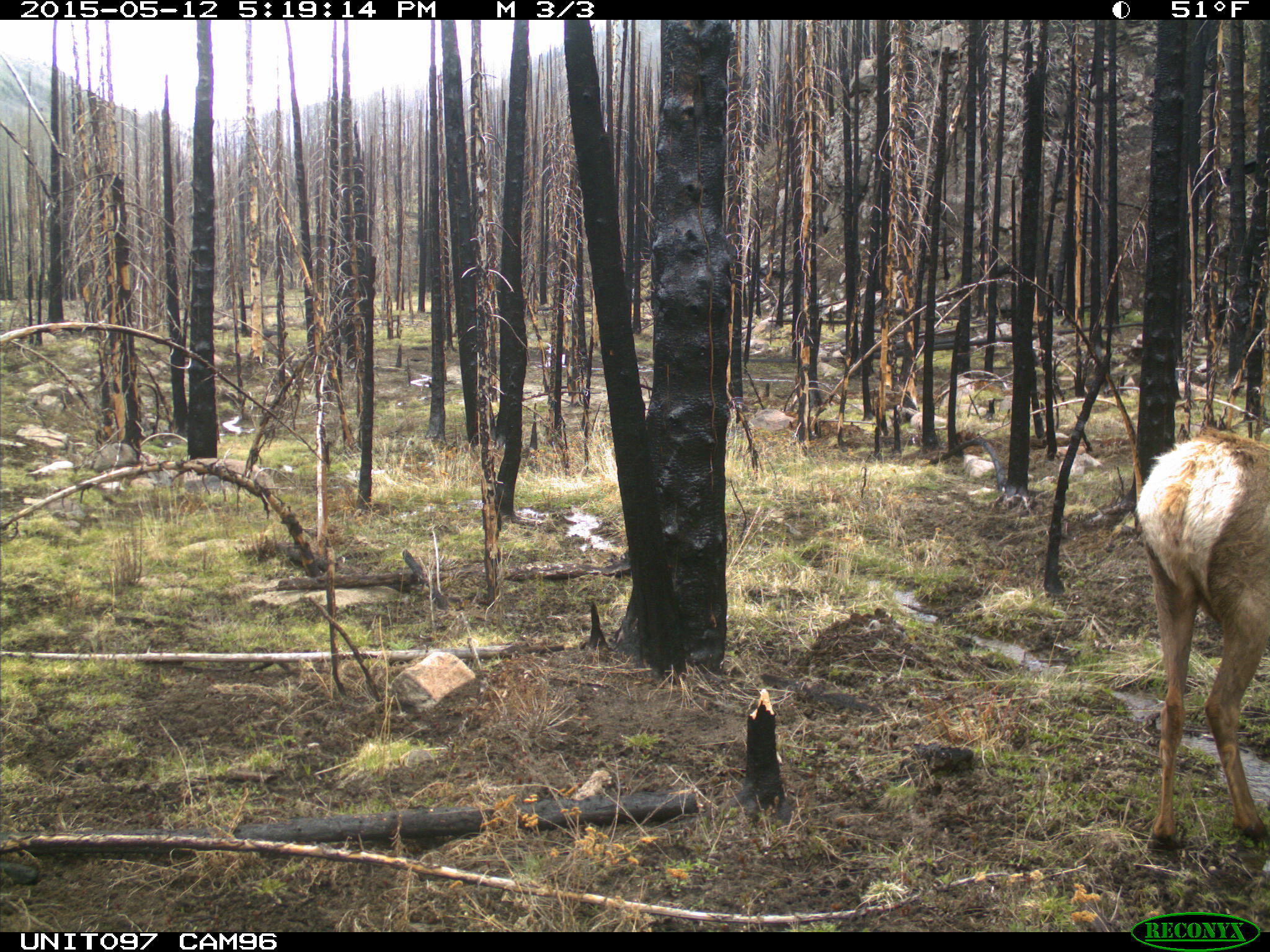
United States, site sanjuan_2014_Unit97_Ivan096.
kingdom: Animalia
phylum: Chordata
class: Mammalia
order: Artiodactyla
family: Cervidae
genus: Cervus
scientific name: Cervus elaphus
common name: red deer